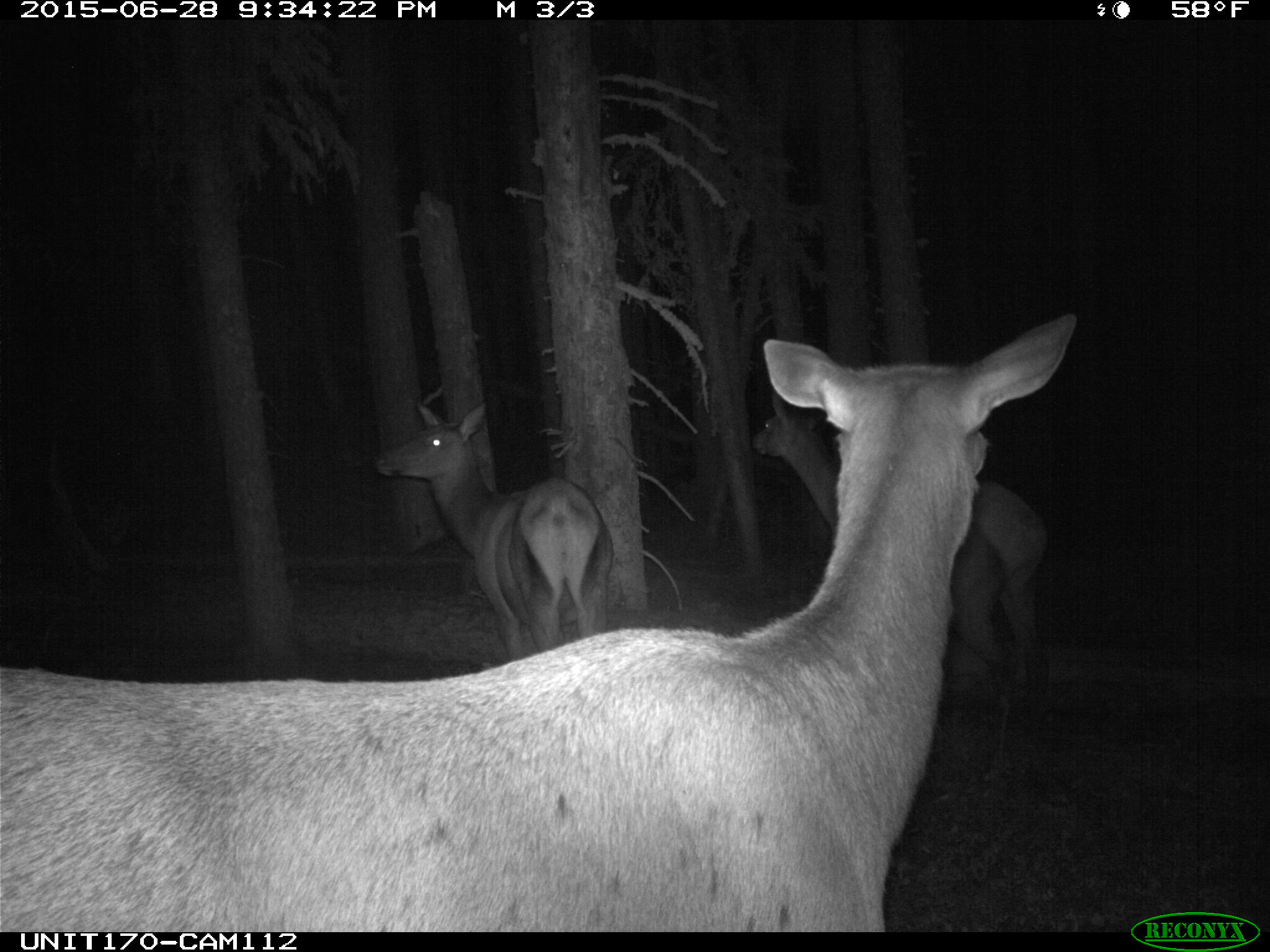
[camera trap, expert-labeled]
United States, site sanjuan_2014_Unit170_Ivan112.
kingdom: Animalia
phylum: Chordata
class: Mammalia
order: Artiodactyla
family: Cervidae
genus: Cervus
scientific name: Cervus elaphus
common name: red deer